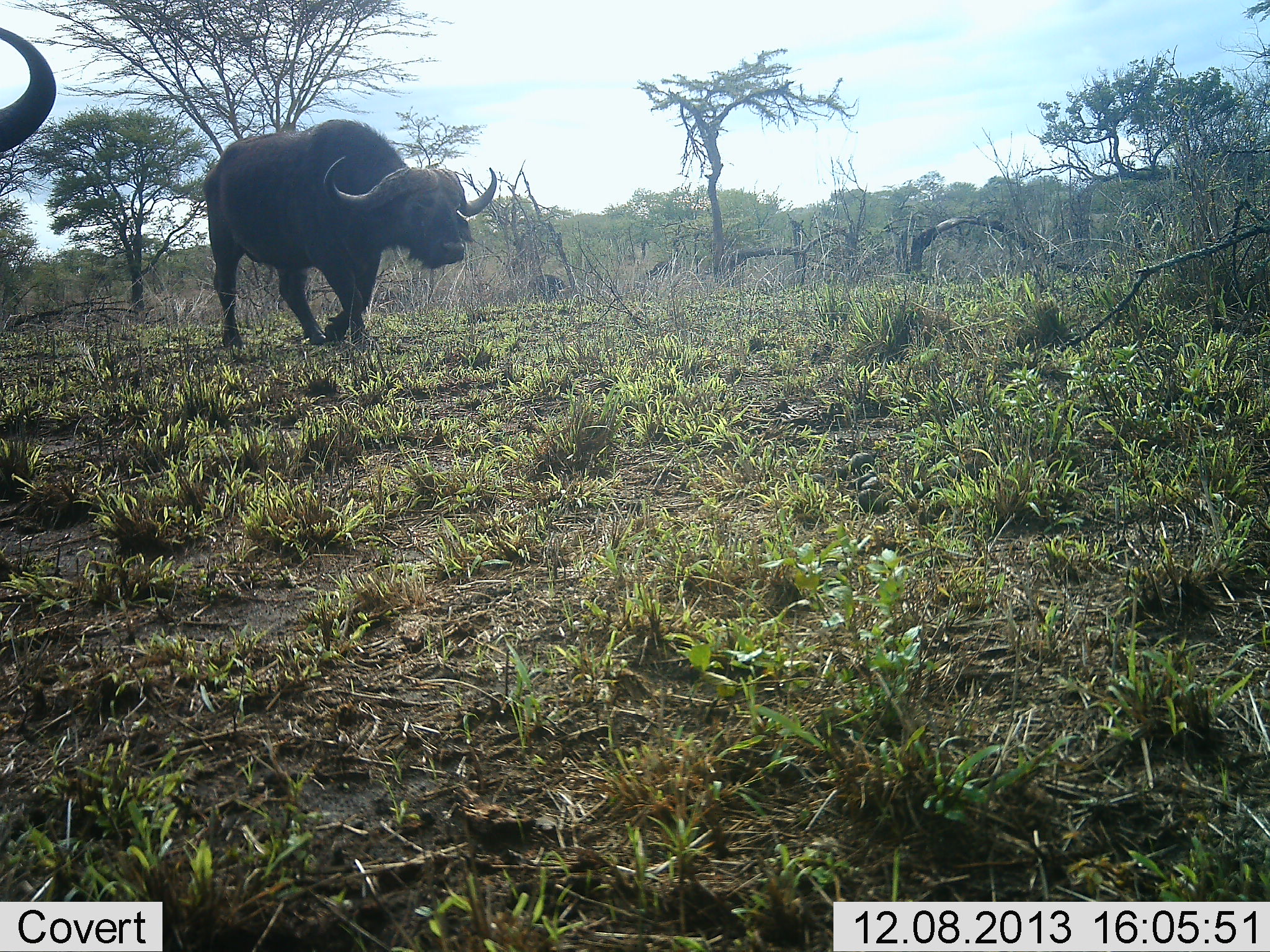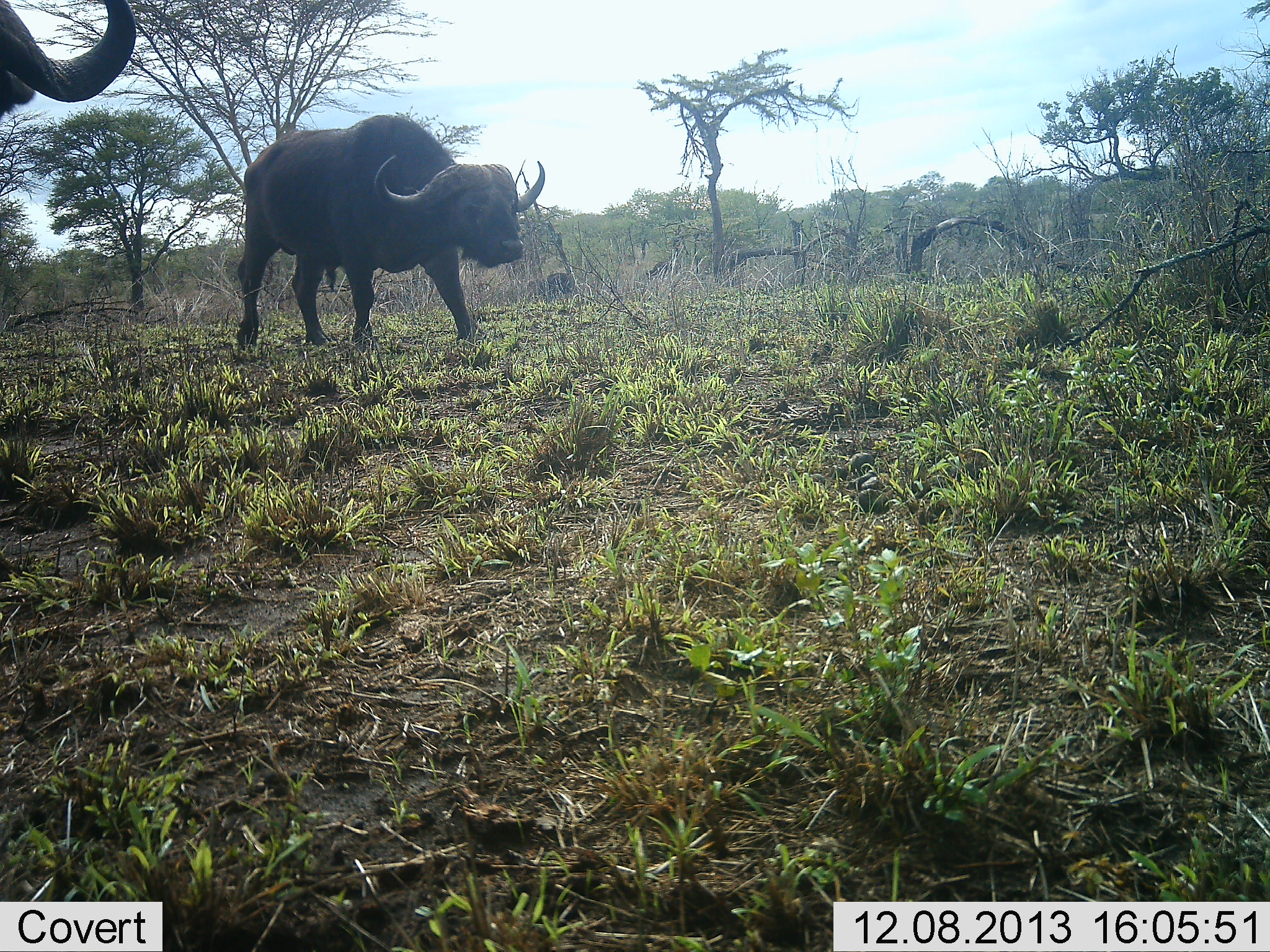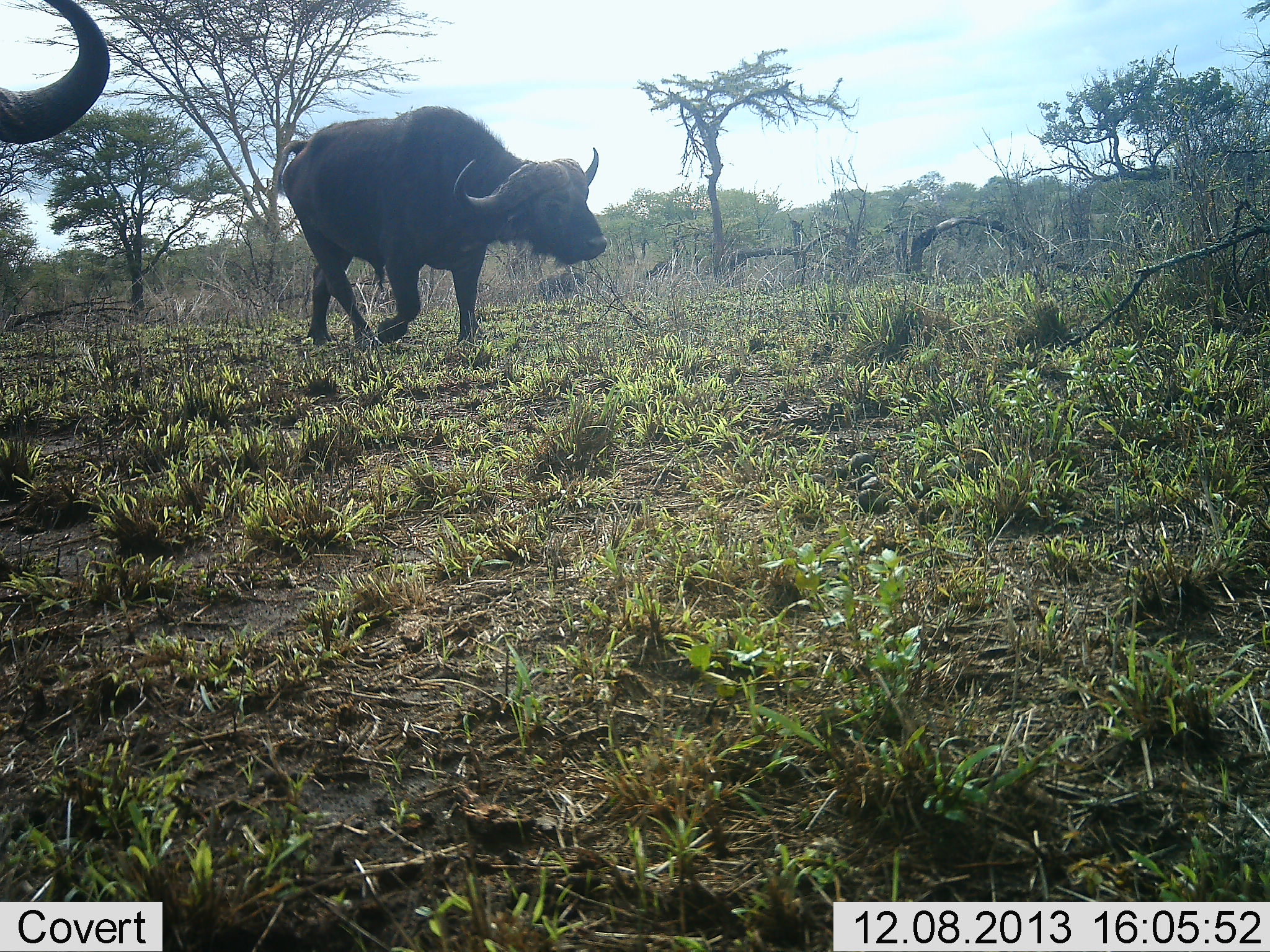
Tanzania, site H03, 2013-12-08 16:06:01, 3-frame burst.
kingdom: Animalia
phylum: Chordata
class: Mammalia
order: Artiodactyla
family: Bovidae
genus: Syncerus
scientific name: Syncerus caffer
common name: cape buffalo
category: buffalo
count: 3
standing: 0%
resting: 0%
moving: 100%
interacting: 0%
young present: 0%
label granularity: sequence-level